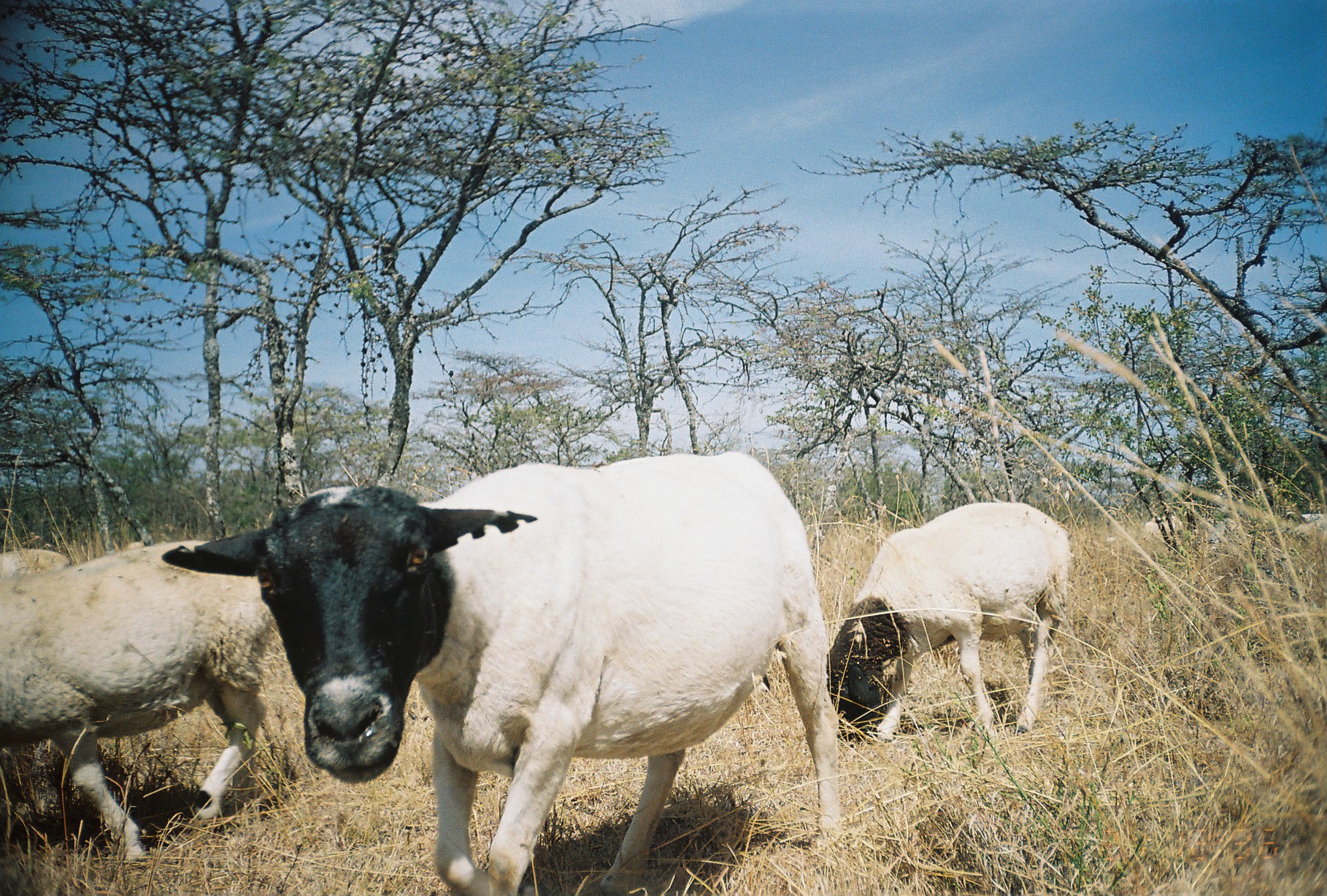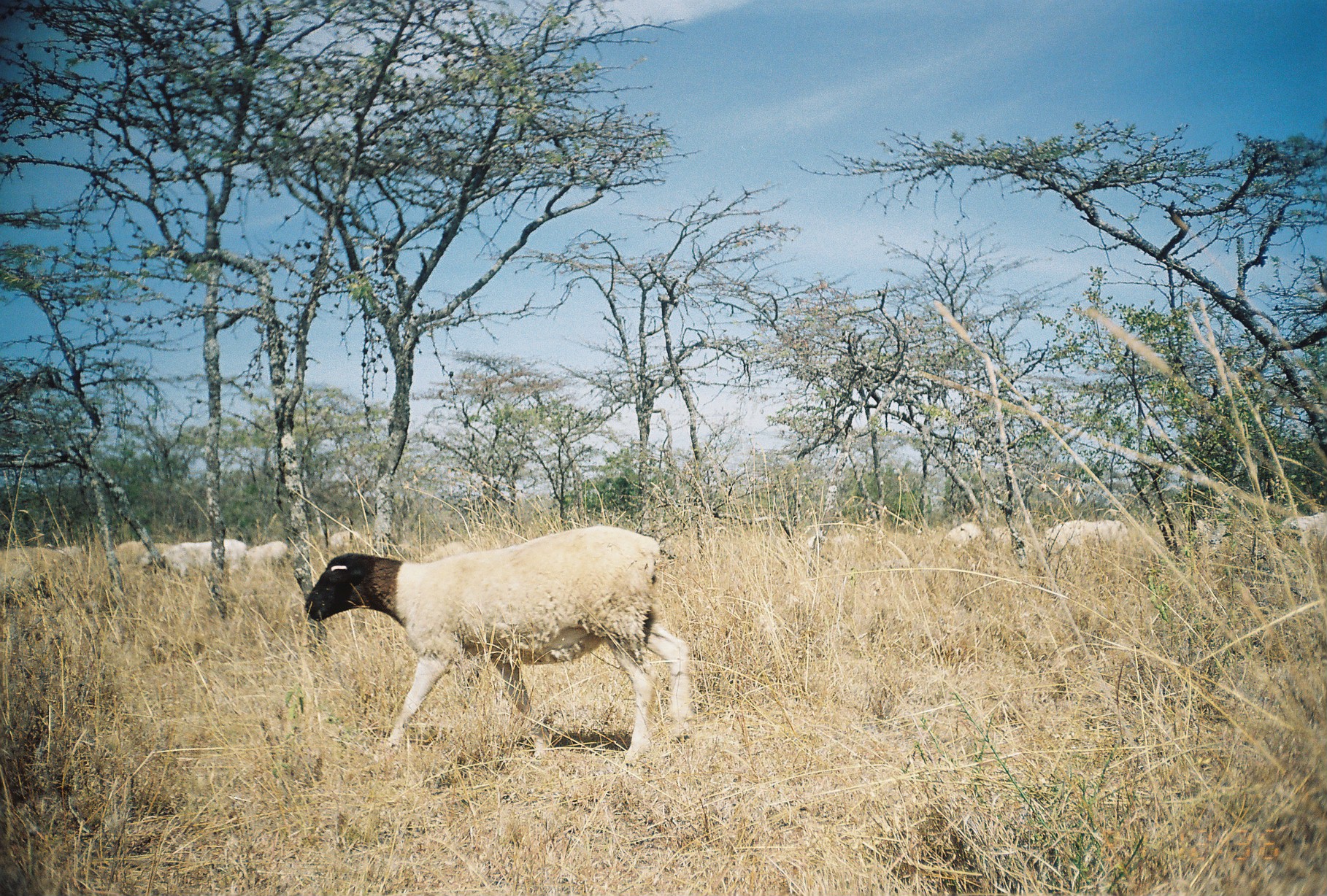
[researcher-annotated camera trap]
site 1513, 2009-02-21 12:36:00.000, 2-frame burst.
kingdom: Animalia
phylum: Chordata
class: Mammalia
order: Artiodactyla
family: Bovidae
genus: Ovis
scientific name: Ovis aries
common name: domestic sheep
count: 3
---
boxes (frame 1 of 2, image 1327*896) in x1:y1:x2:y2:
ovis aries: 160:448:845:896; 0:539:274:864; 824:501:1072:745; 1141:505:1241:542; 0:548:75:579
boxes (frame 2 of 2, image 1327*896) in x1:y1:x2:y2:
ovis aries: 301:521:698:770; 0:543:85:603; 1039:518:1131:565; 161:538:249:584; 1266:512:1327:550; 1174:519:1226:558; 113:540:169:566; 243:540:288:572; 419:540:466:566; 943:521:983:551; 326:529:361:551; 829:532:857:554